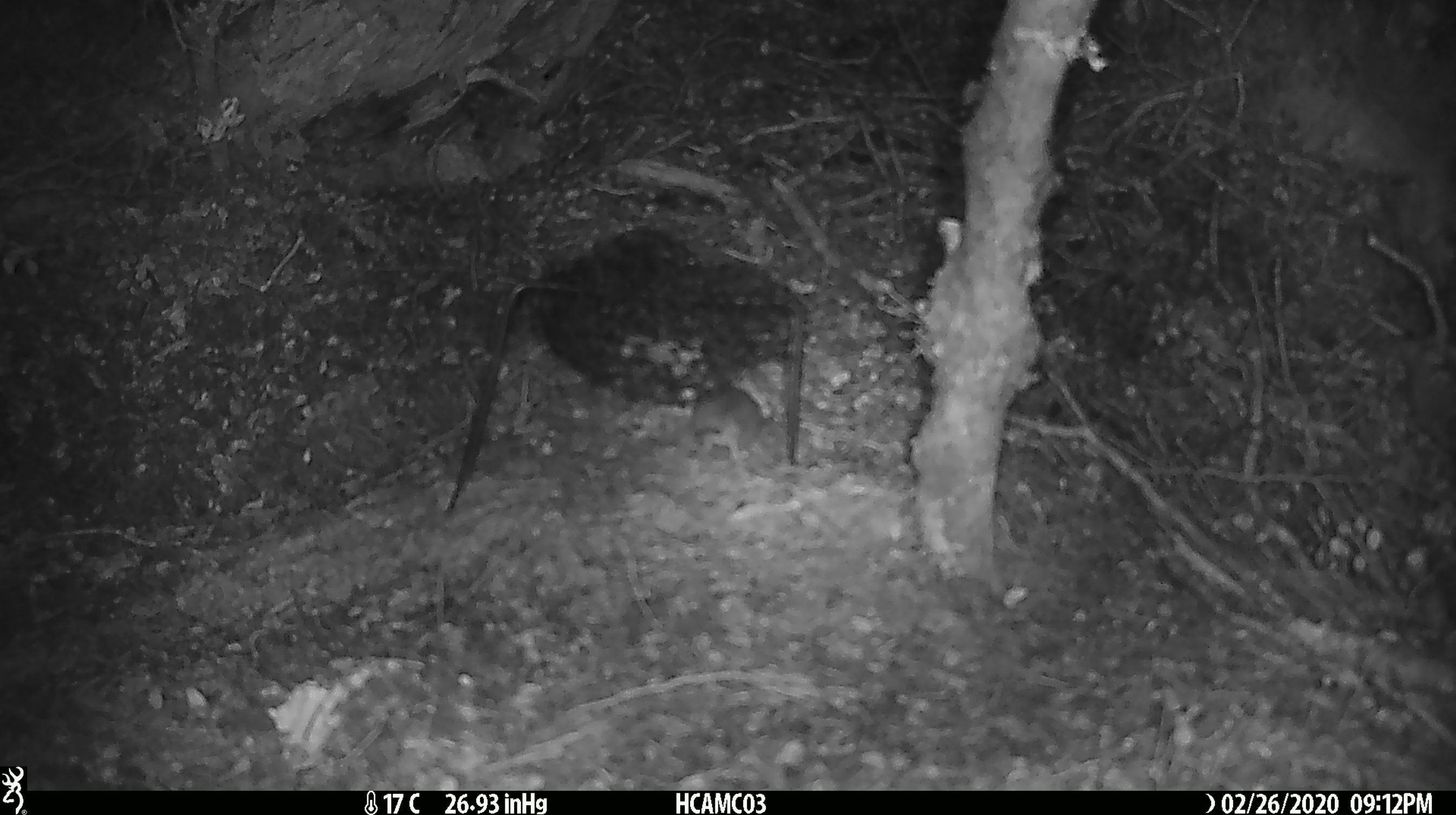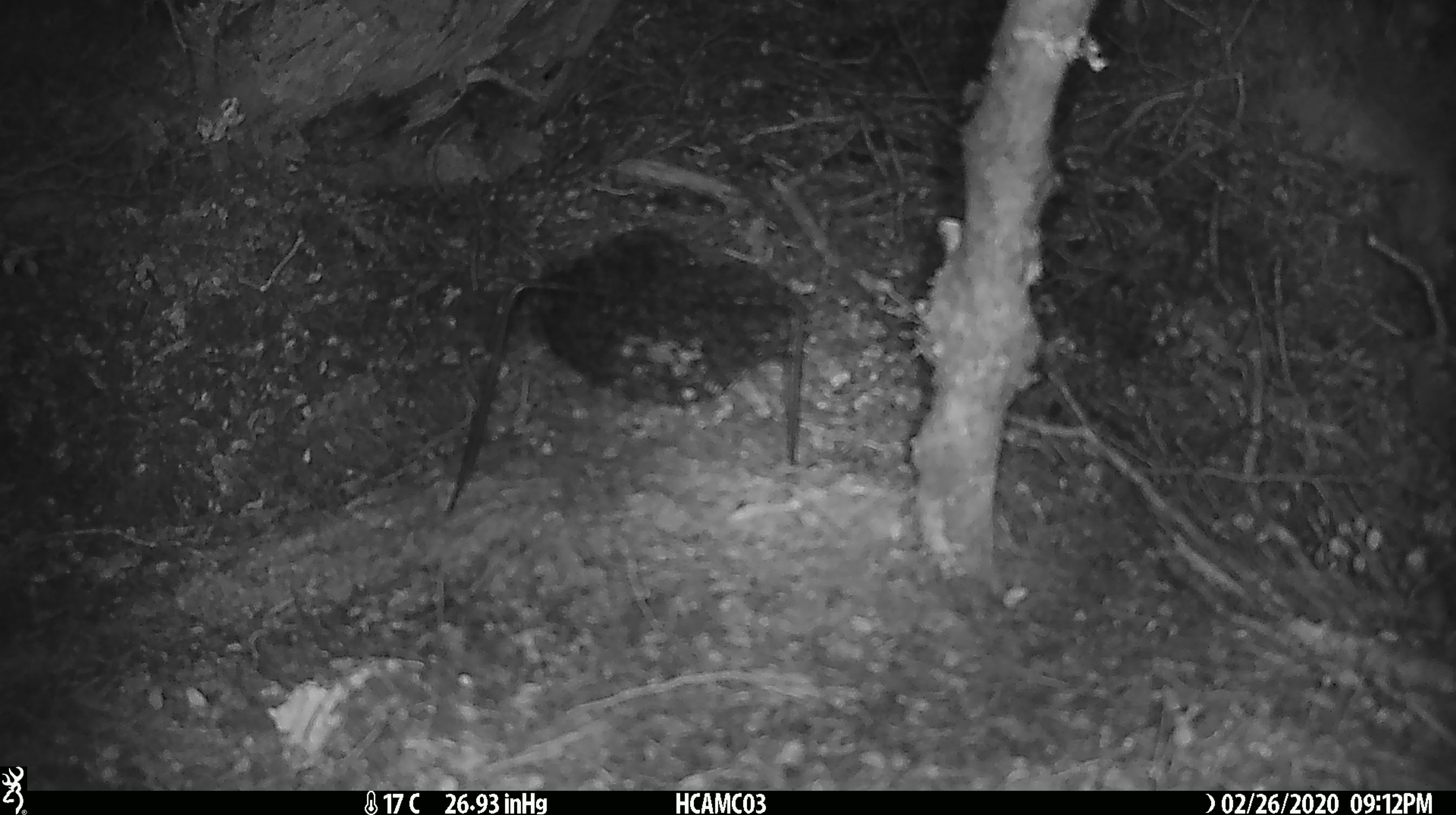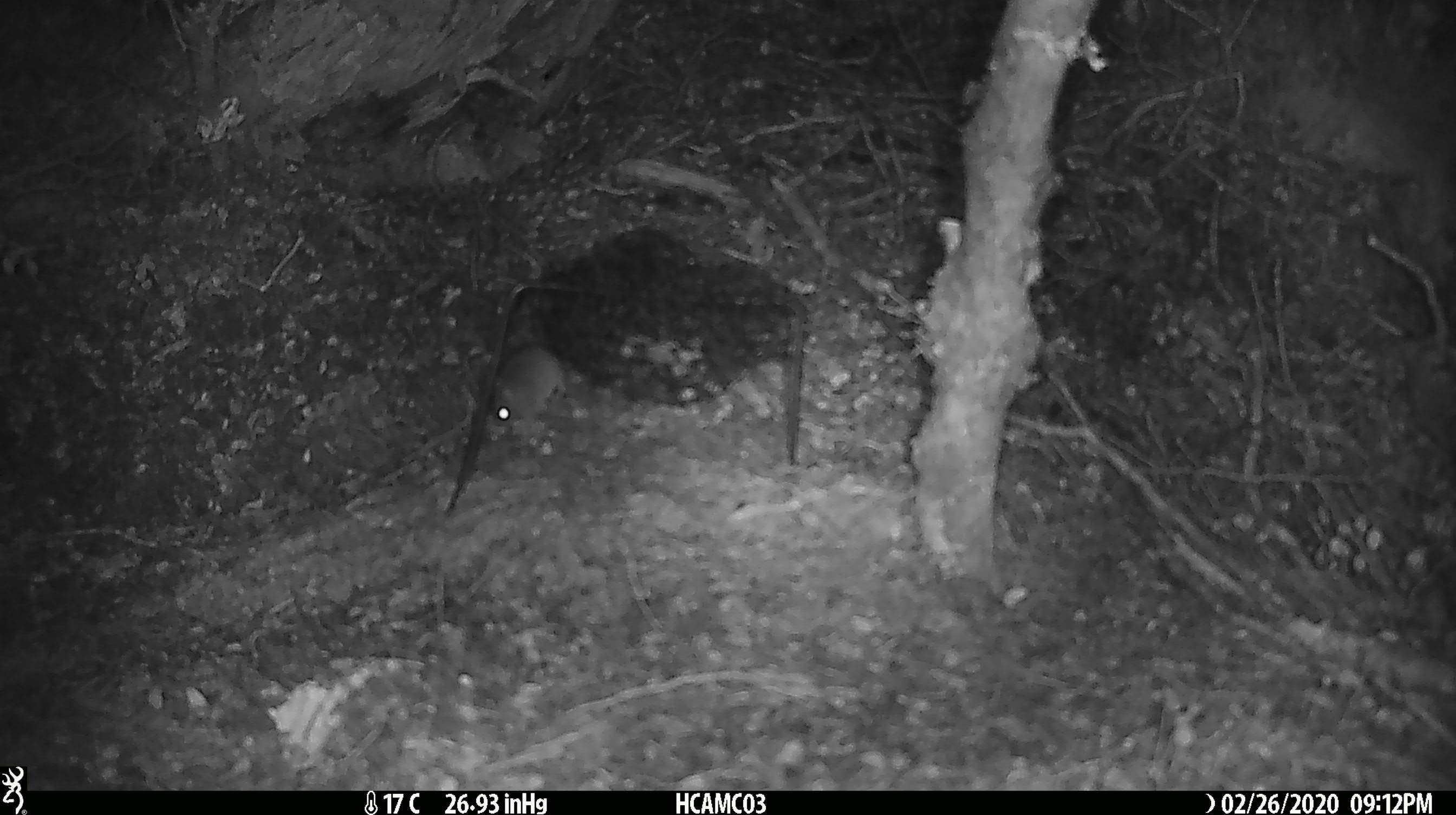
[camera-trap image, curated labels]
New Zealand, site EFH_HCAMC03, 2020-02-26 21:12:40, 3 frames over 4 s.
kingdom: Animalia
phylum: Chordata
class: Mammalia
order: Rodentia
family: Muridae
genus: Mus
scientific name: Mus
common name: mouse